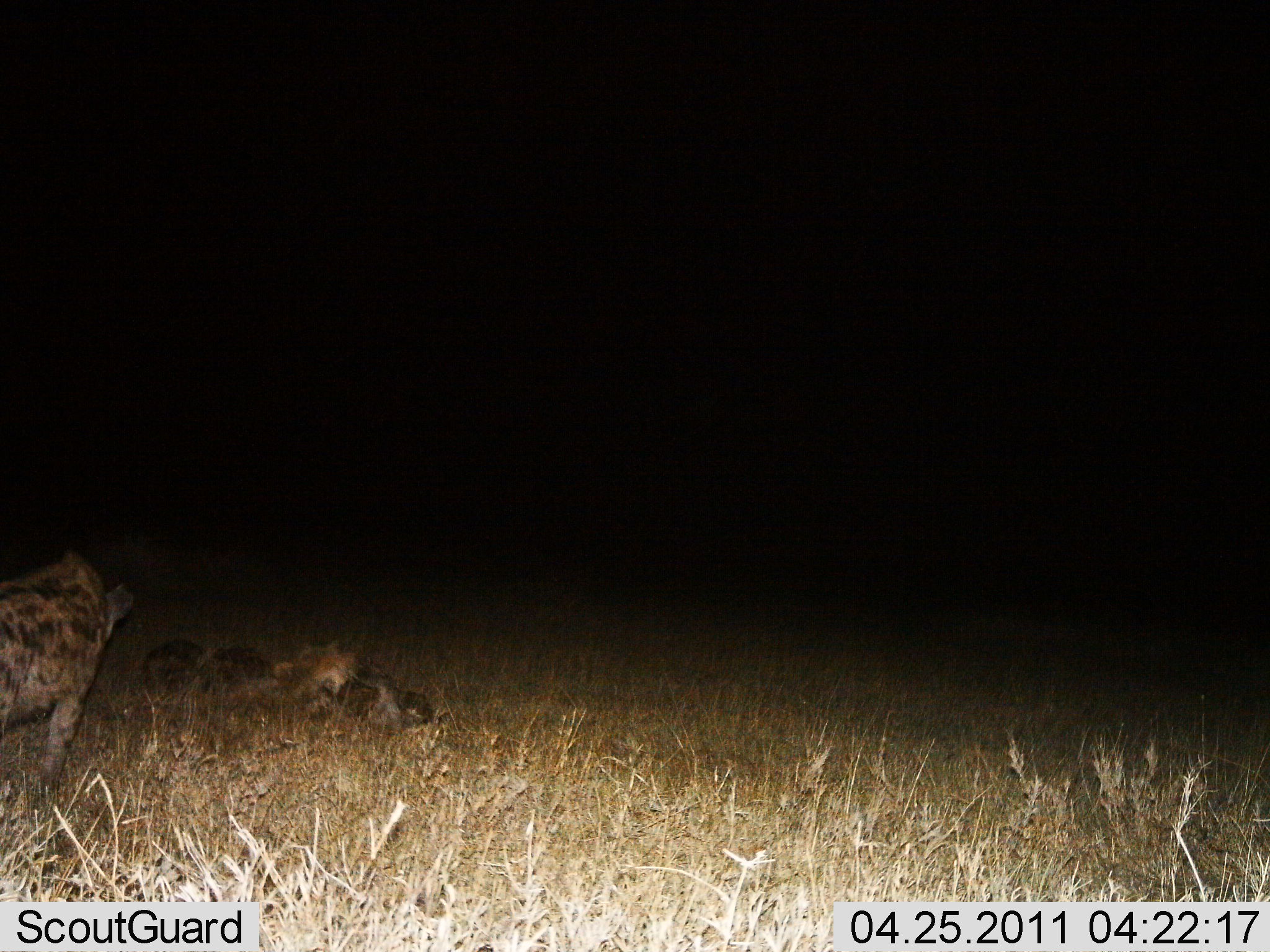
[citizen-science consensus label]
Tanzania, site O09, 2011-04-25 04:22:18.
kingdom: Animalia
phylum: Chordata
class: Mammalia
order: Carnivora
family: Hyaenidae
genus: Crocuta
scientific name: Crocuta crocuta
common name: spotted hyena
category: hyenaspotted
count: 2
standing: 55%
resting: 18%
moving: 9%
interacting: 18%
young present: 0%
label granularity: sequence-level